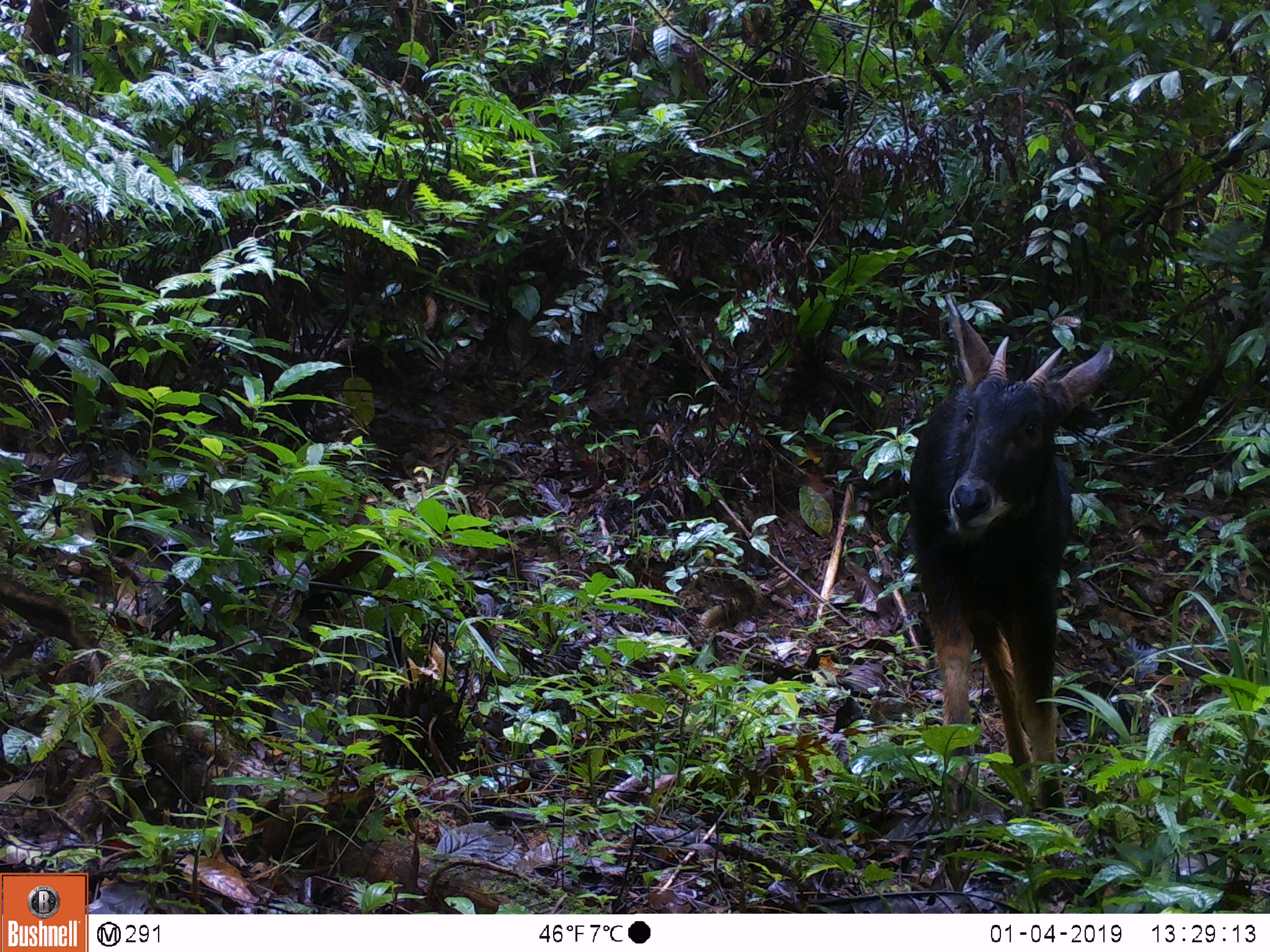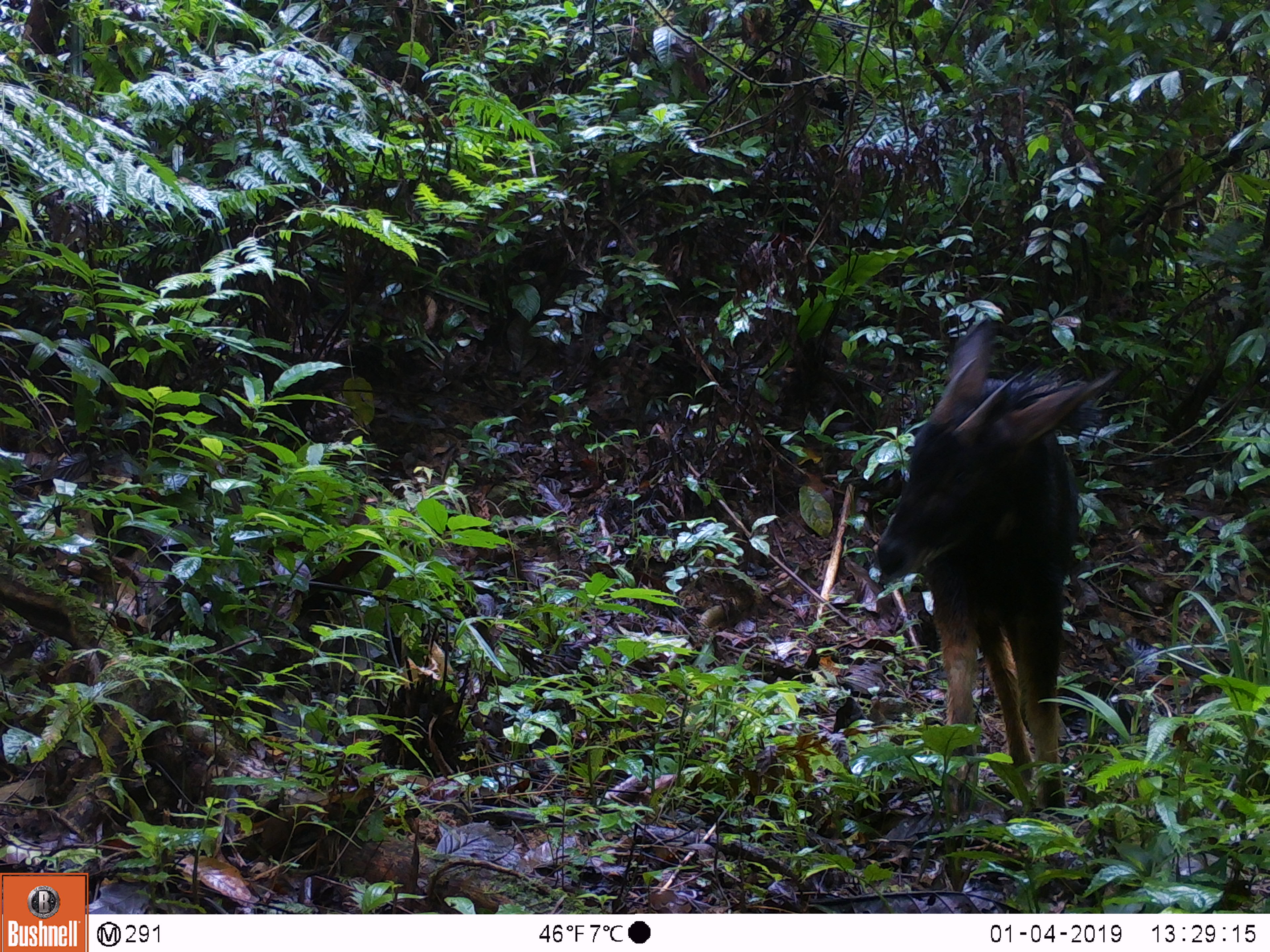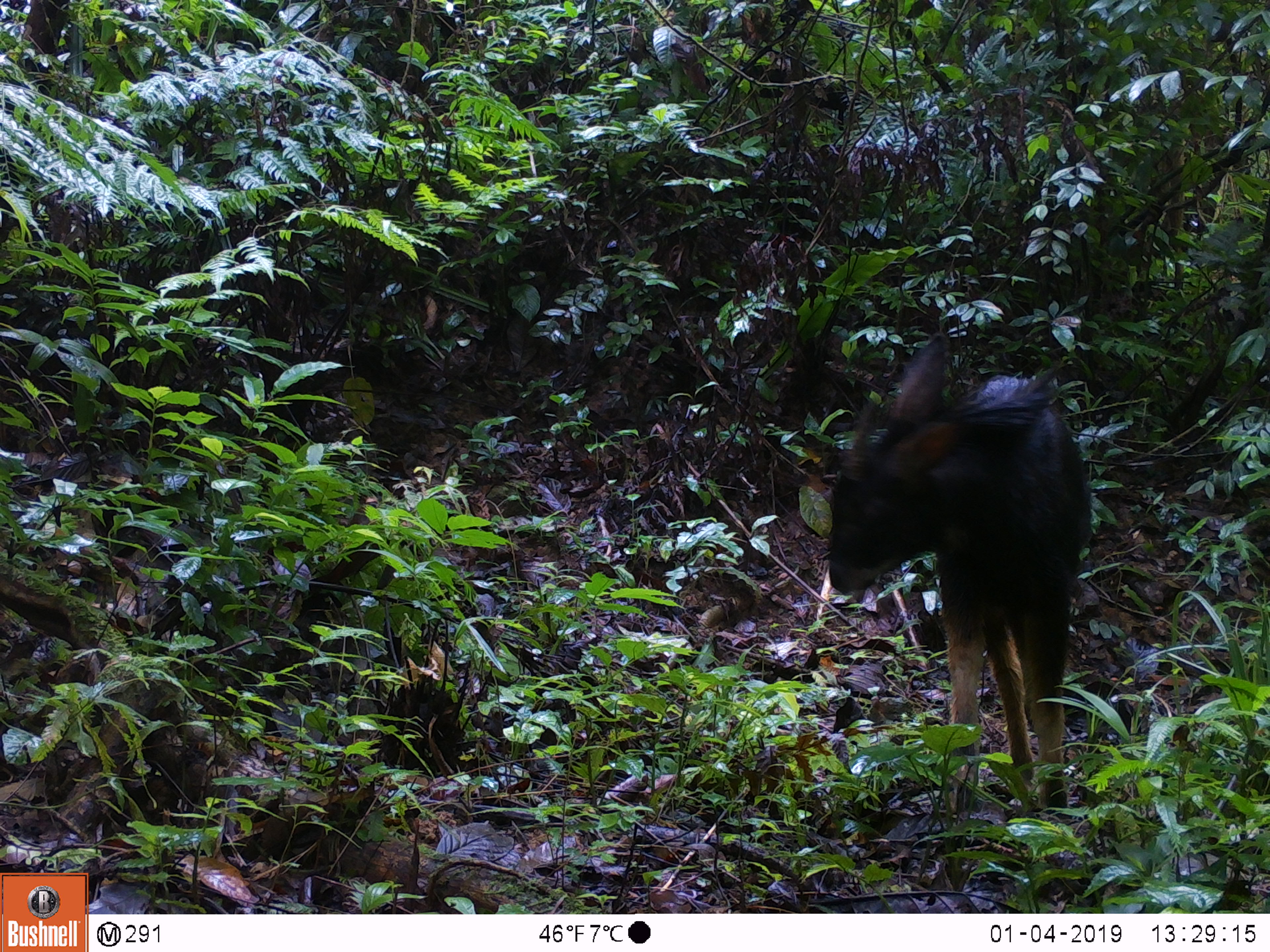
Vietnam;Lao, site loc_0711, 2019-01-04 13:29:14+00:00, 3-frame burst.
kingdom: Animalia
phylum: Chordata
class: Mammalia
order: Artiodactyla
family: Bovidae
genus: Capricornis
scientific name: Capricornis sumatraensis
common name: chinese serow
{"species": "chinese serow (Capricornis sumatraensis)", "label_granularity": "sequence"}